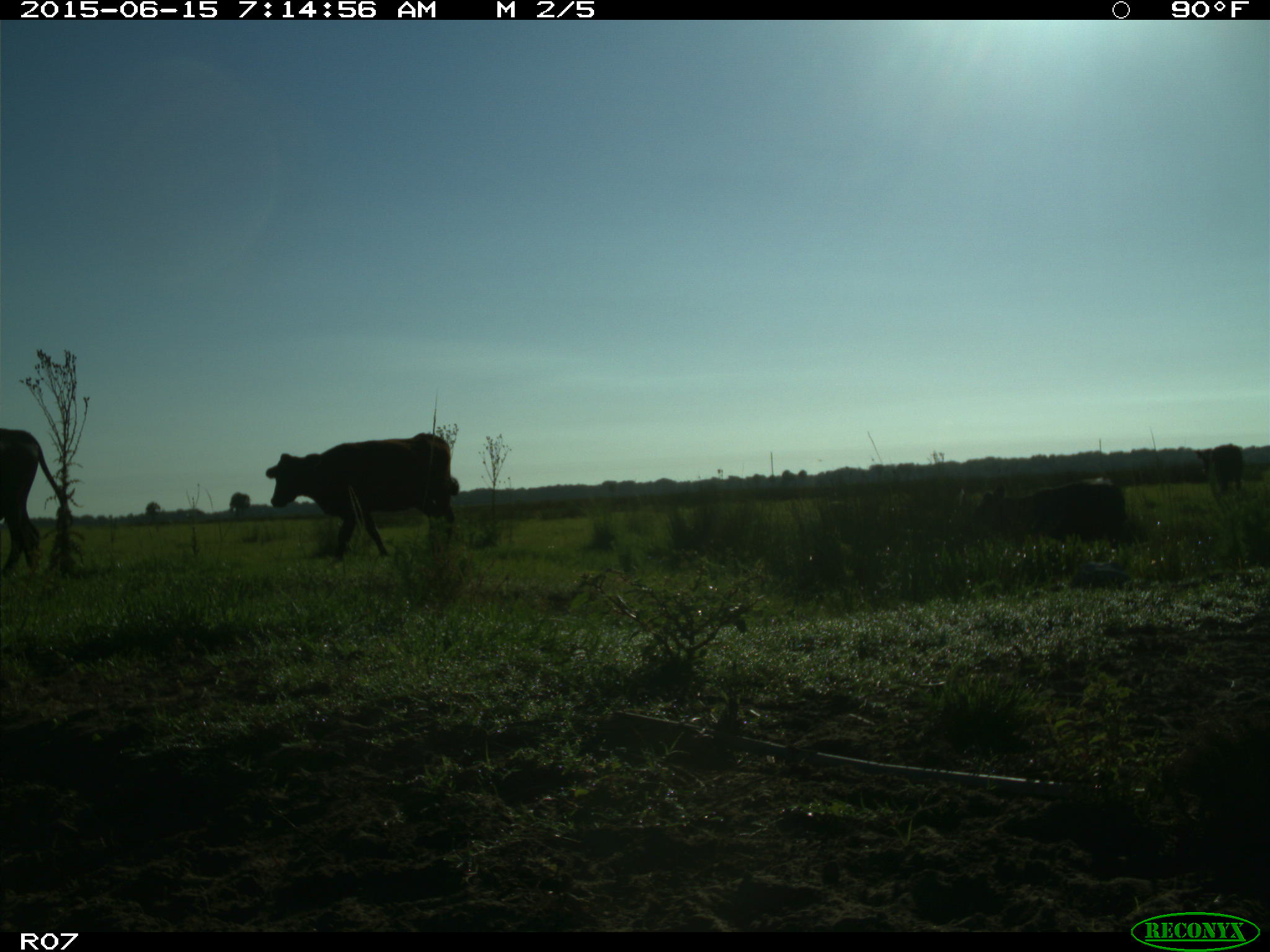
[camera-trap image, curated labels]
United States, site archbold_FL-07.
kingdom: Animalia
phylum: Chordata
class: Mammalia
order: Artiodactyla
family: Bovidae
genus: Bos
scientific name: Bos taurus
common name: domestic cow